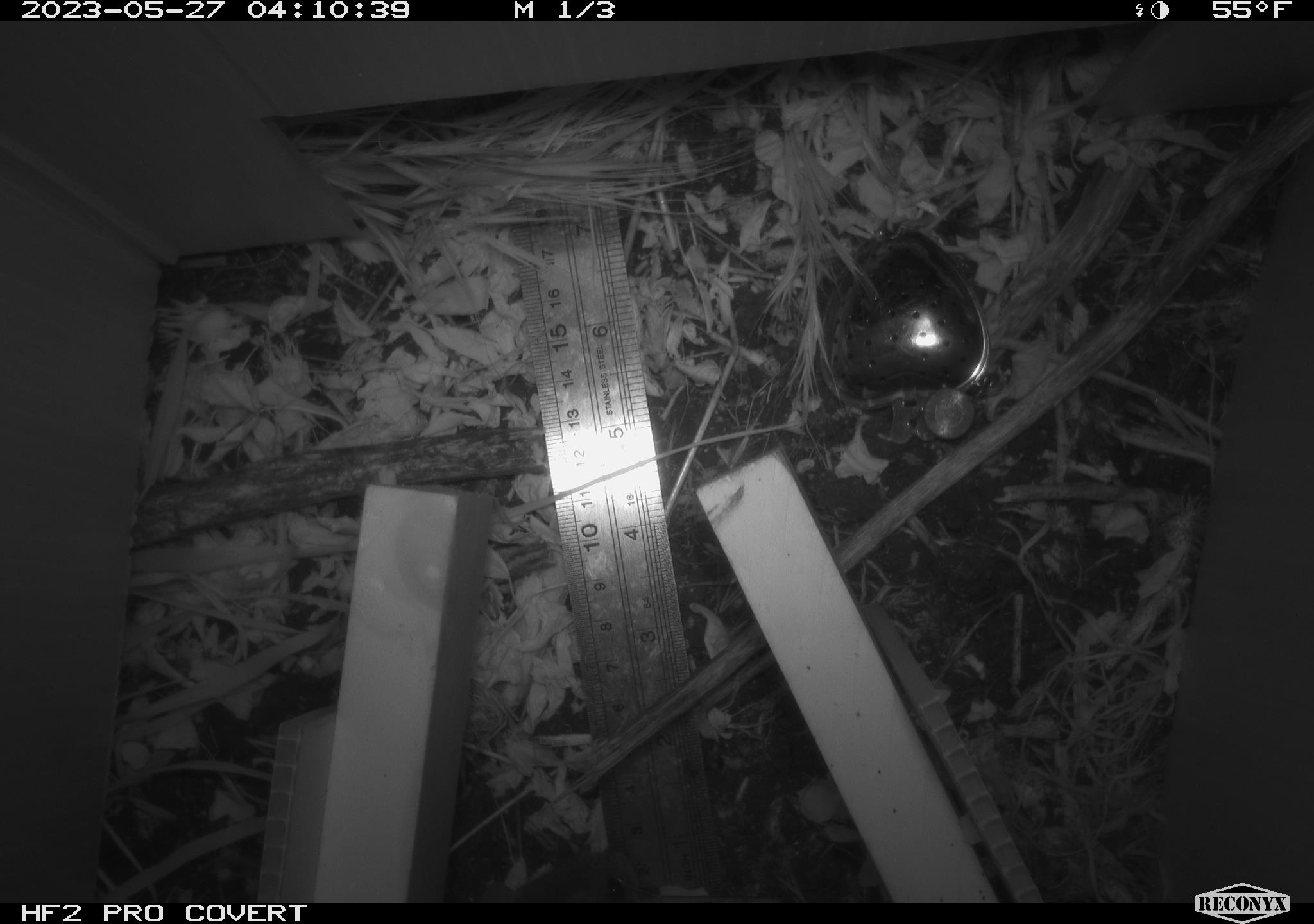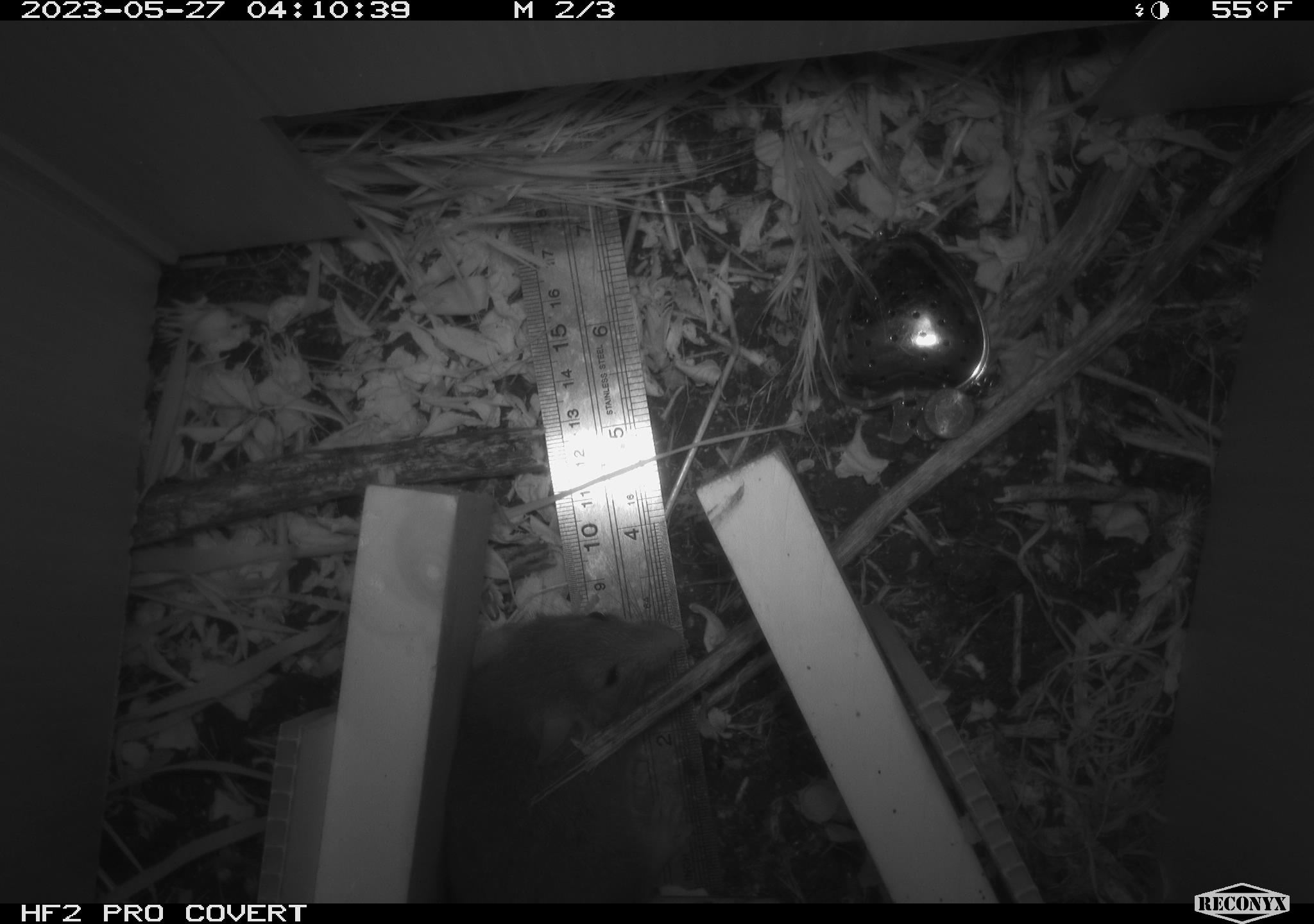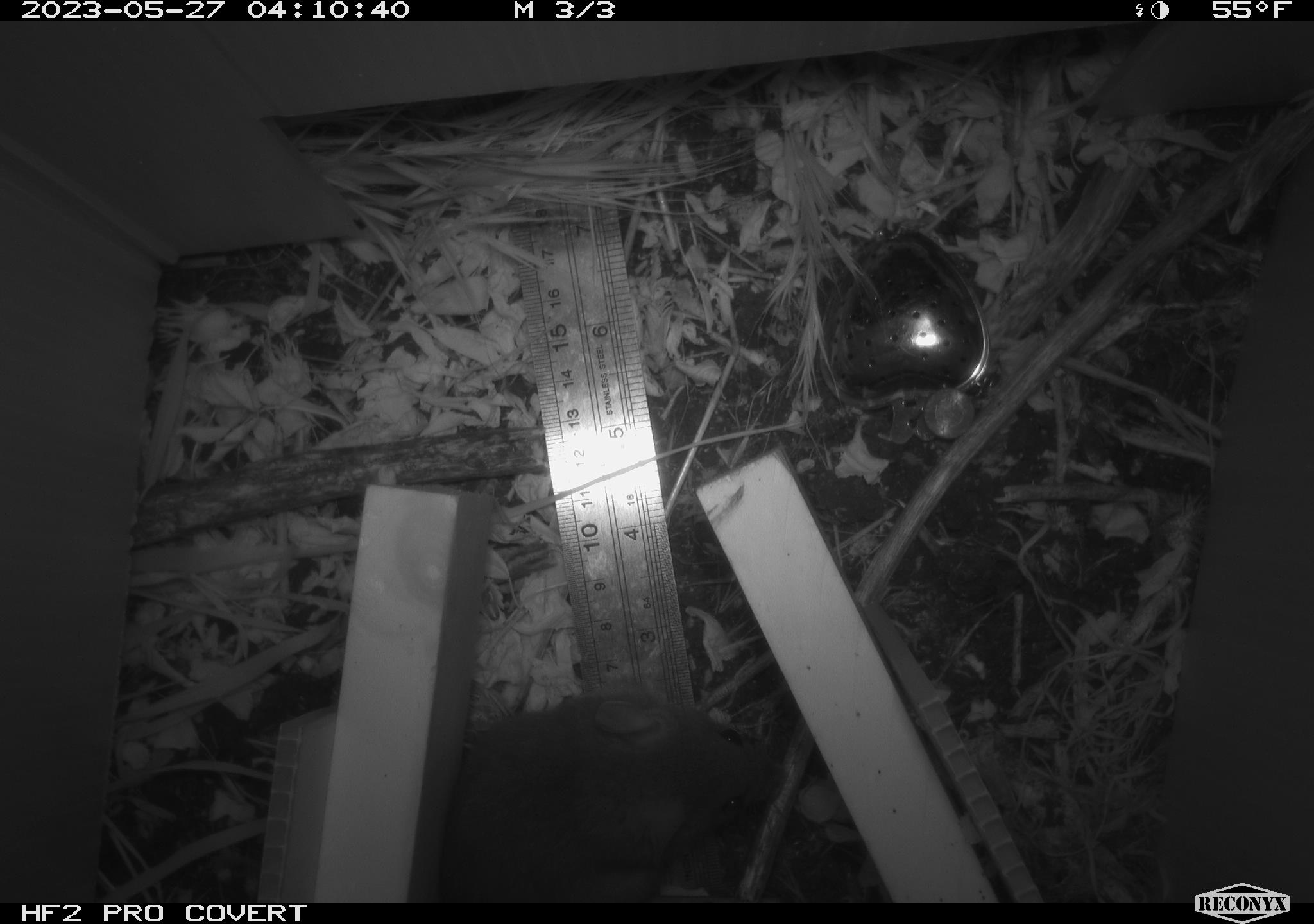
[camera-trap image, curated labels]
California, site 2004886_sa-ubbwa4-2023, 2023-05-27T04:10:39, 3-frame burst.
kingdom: Animalia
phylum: Chordata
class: Mammalia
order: Rodentia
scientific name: Rodentia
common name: mouse species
Mouse species (Rodentia).